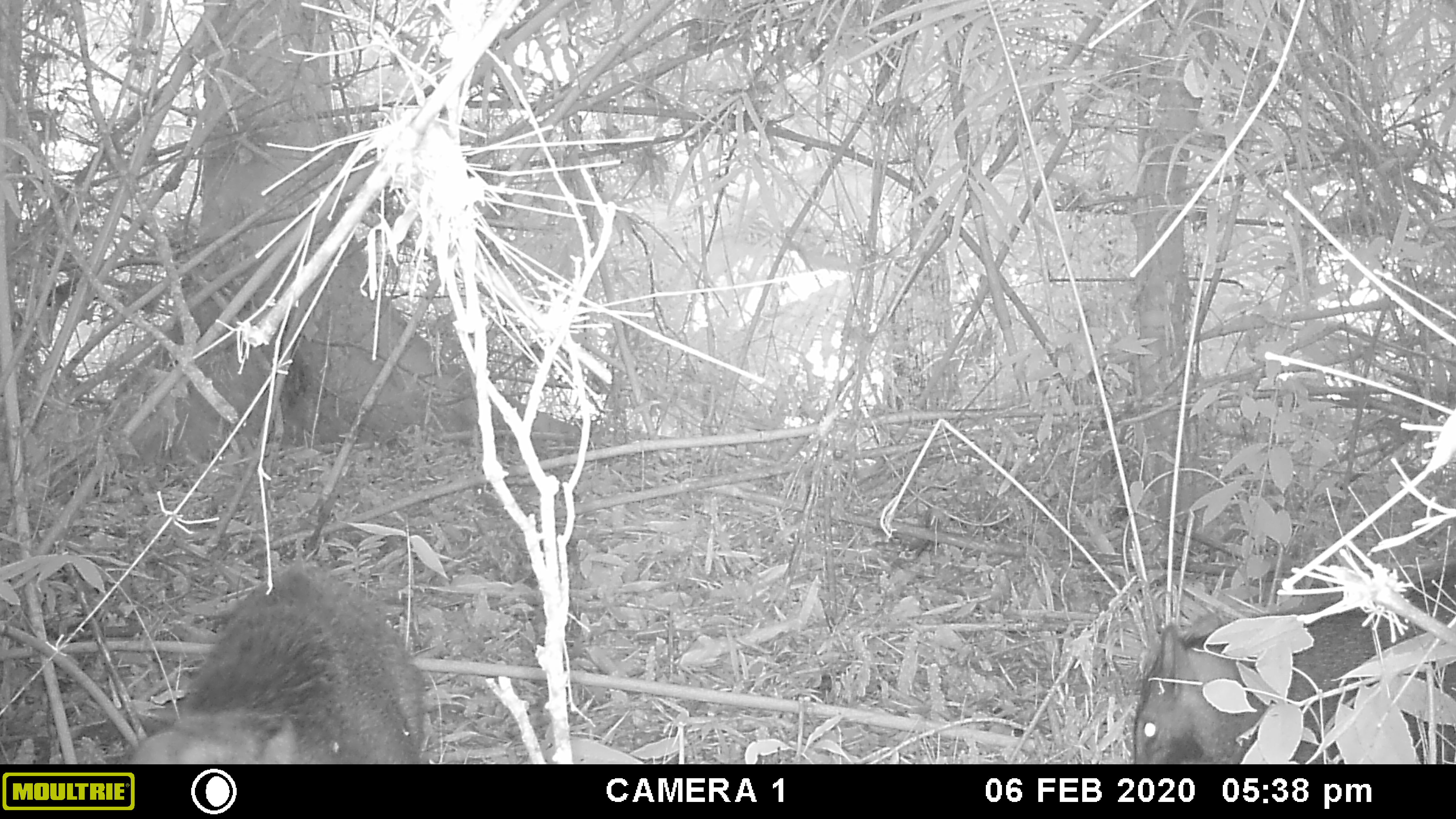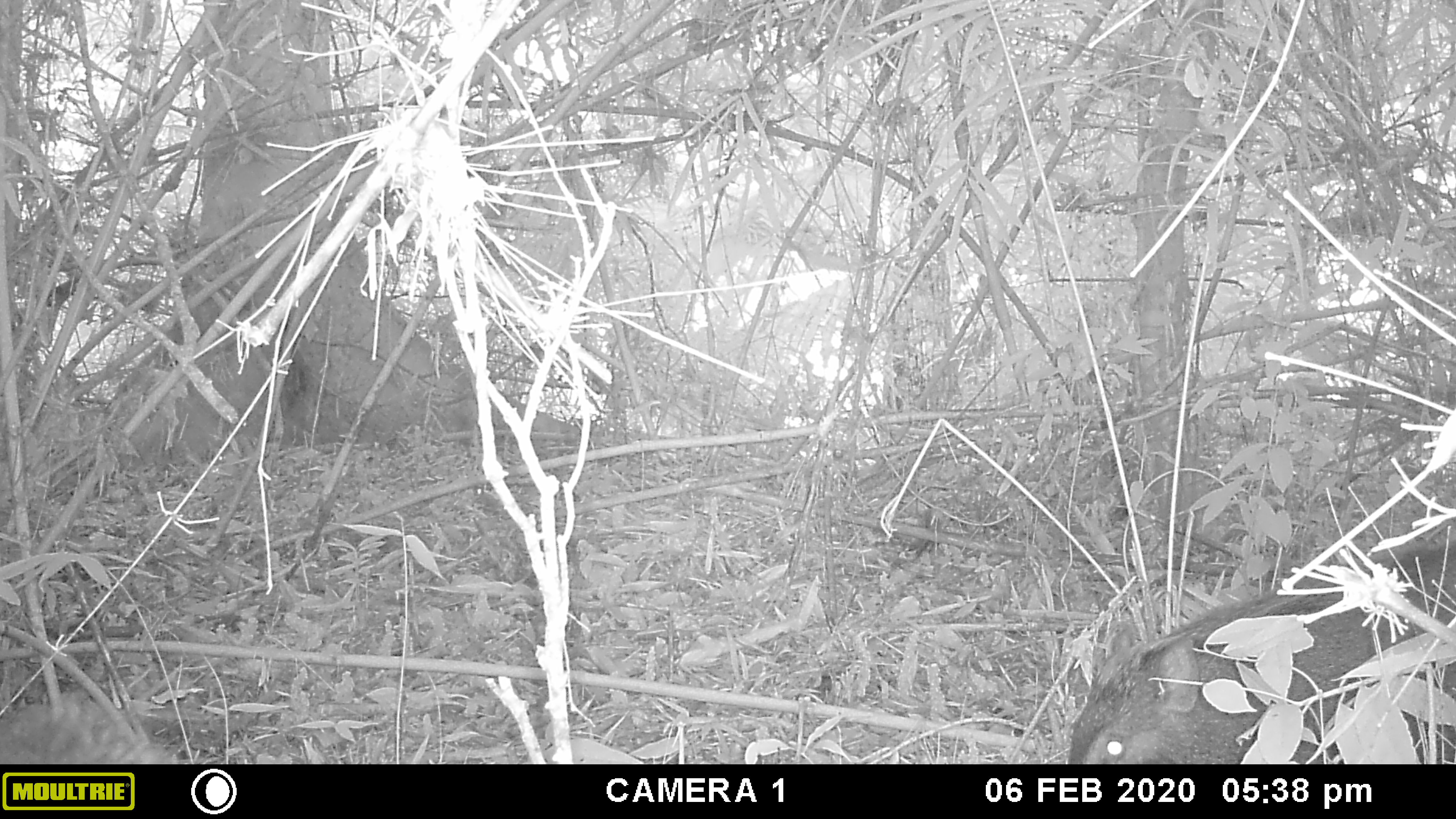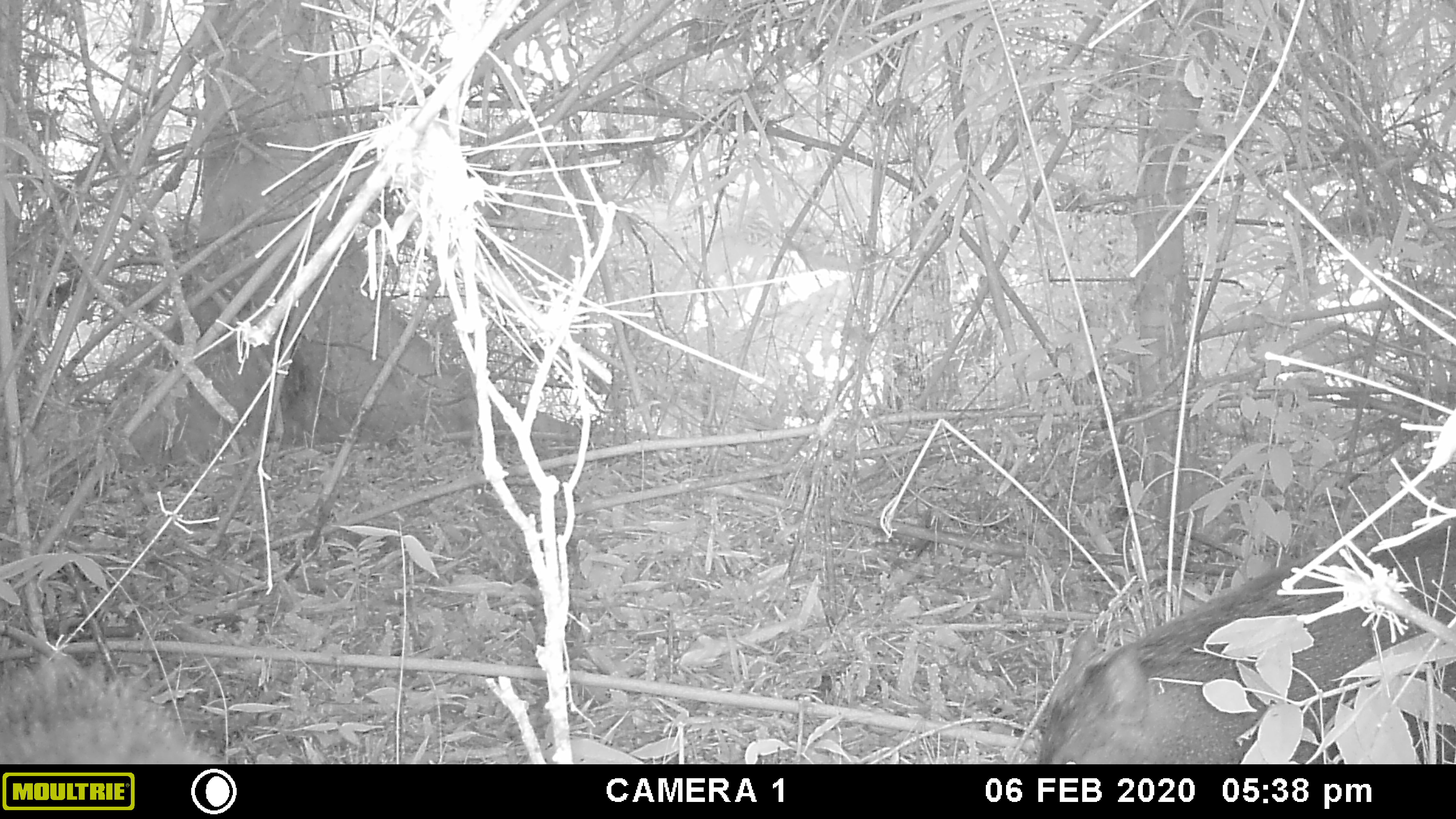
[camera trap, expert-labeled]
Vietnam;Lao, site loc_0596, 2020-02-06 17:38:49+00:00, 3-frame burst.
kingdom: Animalia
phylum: Chordata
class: Mammalia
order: Artiodactyla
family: Suidae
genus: Sus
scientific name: Sus scrofa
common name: eurasian wild pig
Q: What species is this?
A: Eurasian wild pig (Sus scrofa).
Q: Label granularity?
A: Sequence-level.